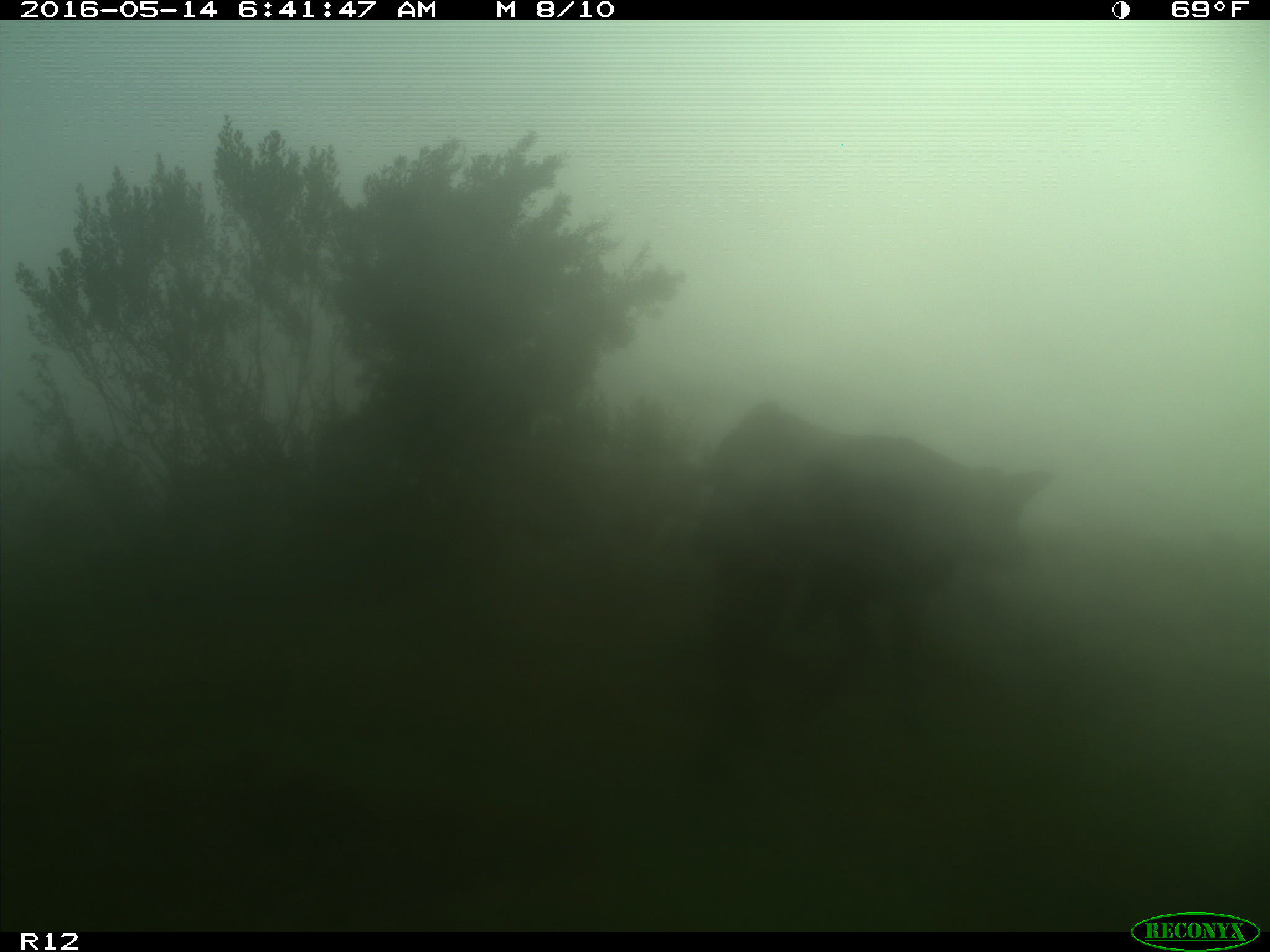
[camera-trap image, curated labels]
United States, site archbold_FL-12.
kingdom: Animalia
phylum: Chordata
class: Mammalia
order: Artiodactyla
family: Bovidae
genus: Bos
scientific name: Bos taurus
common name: domestic cow